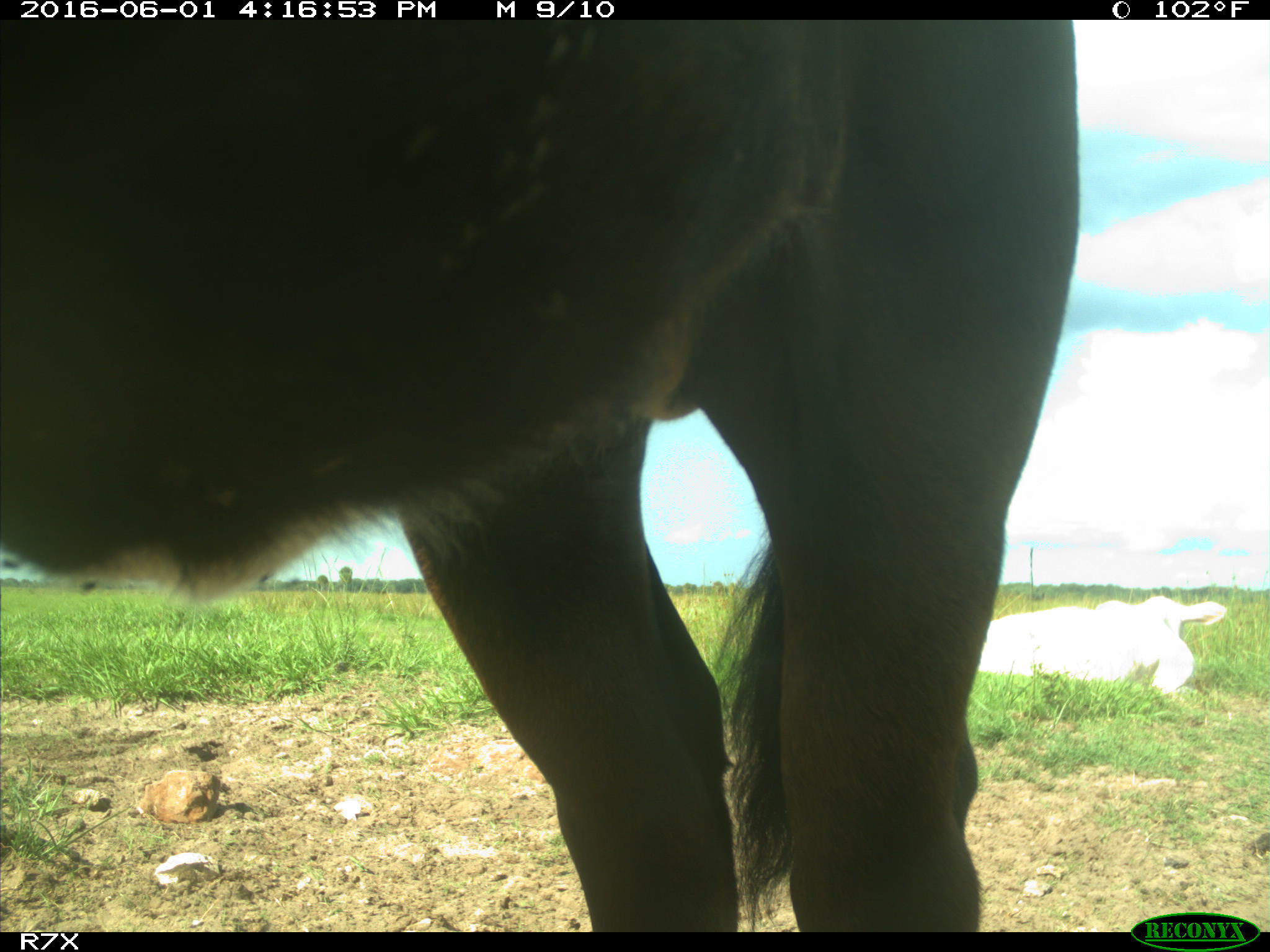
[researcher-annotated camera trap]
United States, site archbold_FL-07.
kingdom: Animalia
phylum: Chordata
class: Mammalia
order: Artiodactyla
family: Bovidae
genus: Bos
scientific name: Bos taurus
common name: domestic cow